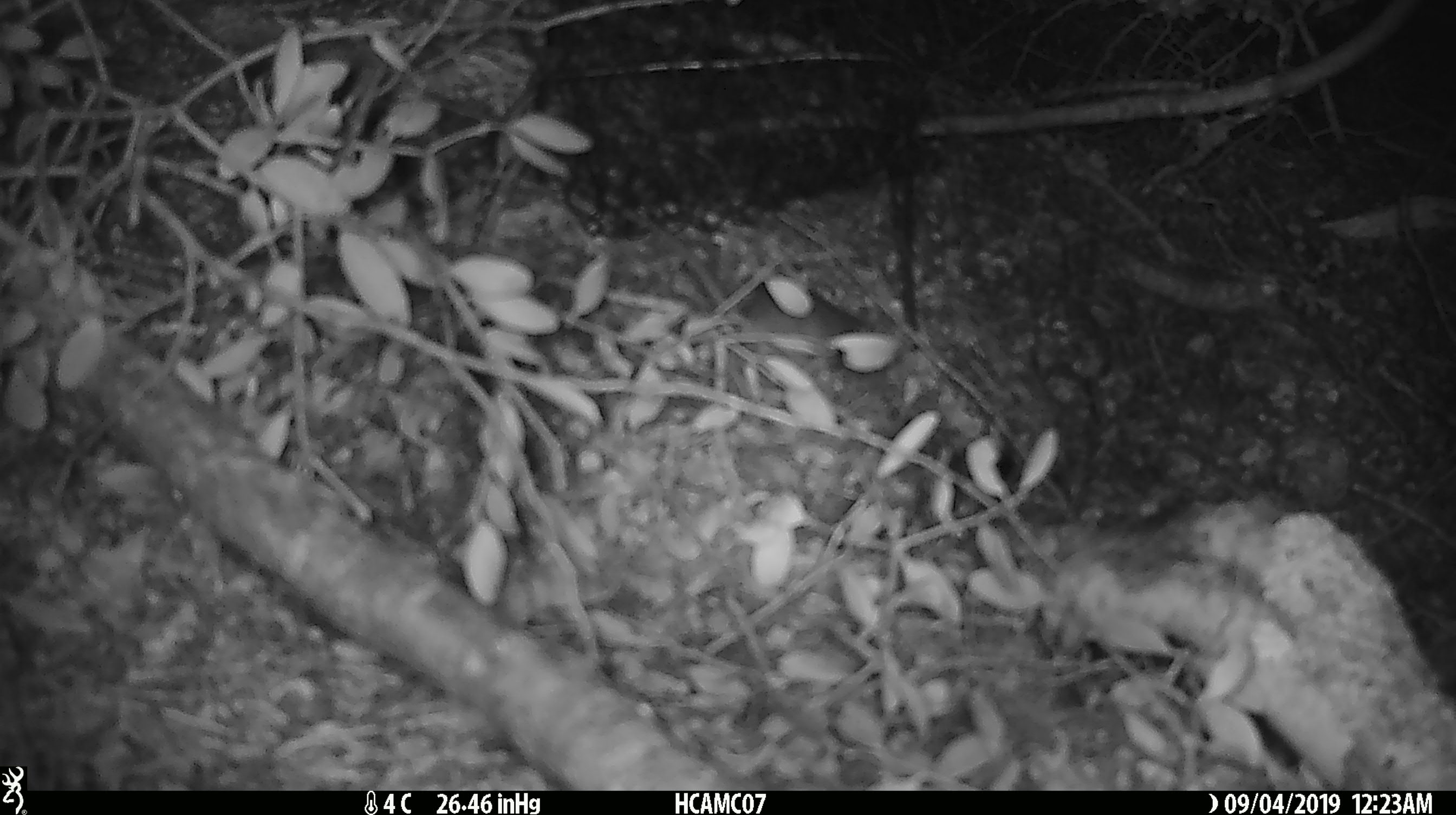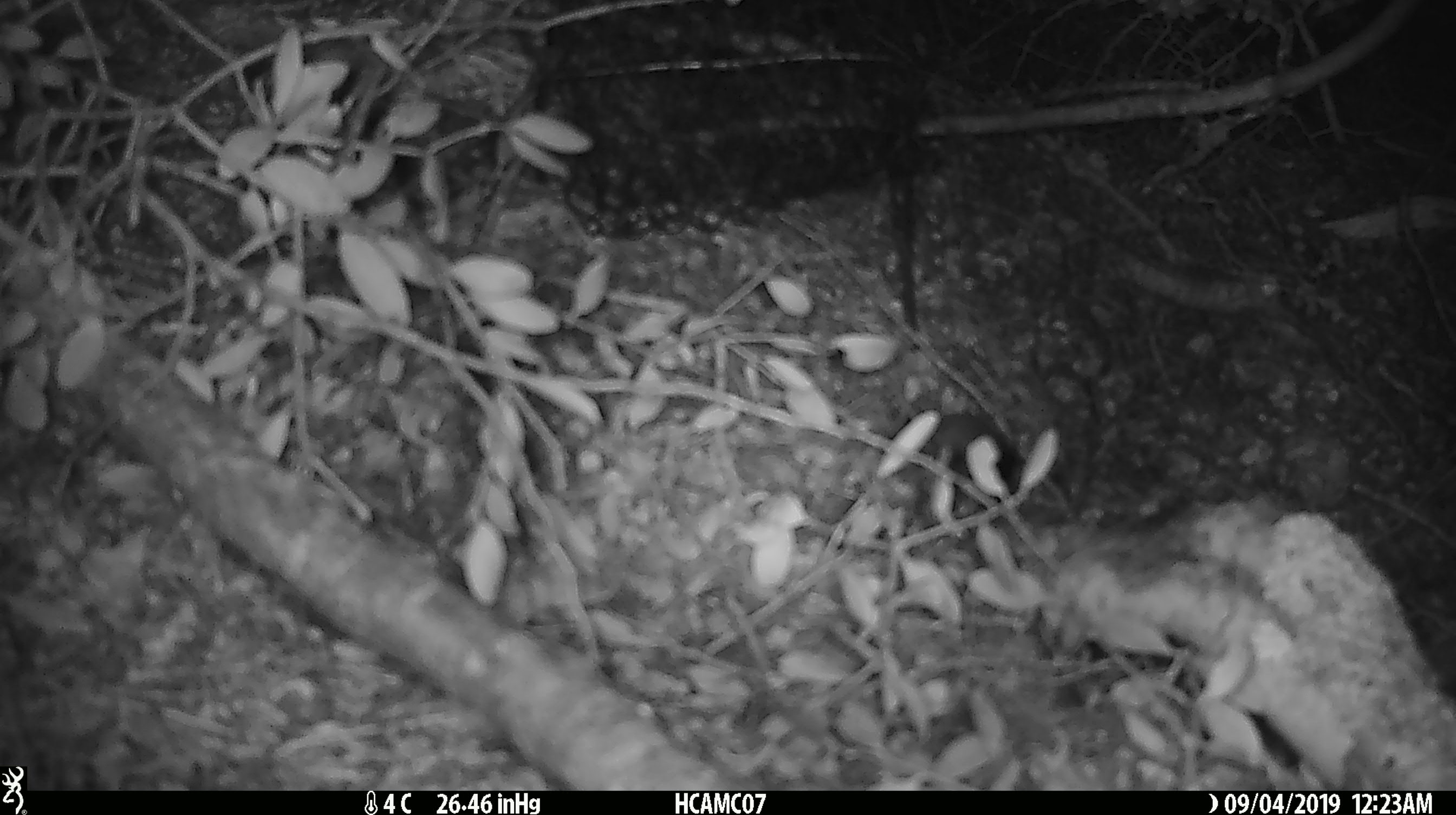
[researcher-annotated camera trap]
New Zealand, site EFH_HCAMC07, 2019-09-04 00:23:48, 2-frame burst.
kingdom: Animalia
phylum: Chordata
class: Mammalia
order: Rodentia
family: Muridae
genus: Mus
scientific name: Mus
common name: mouse